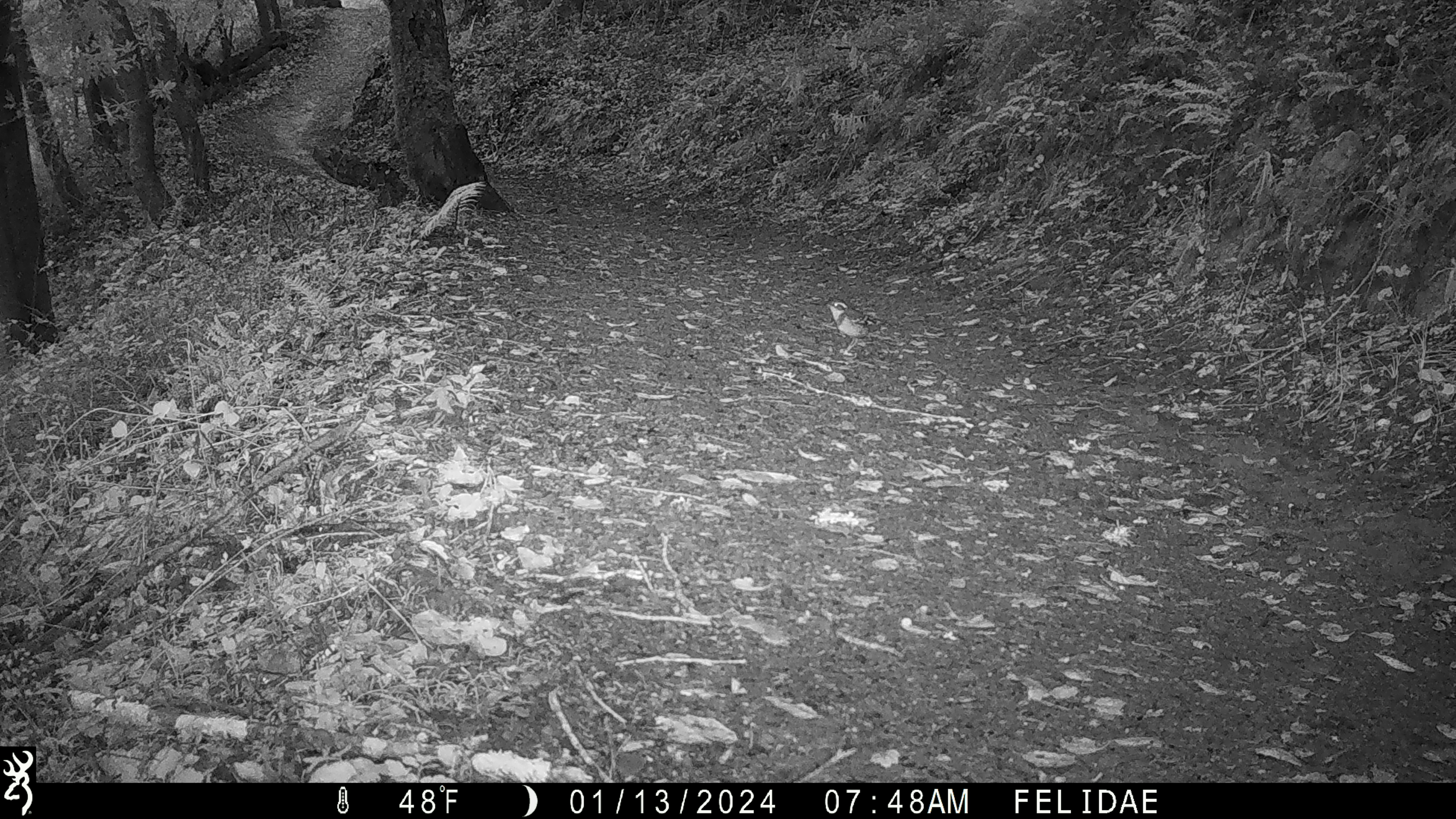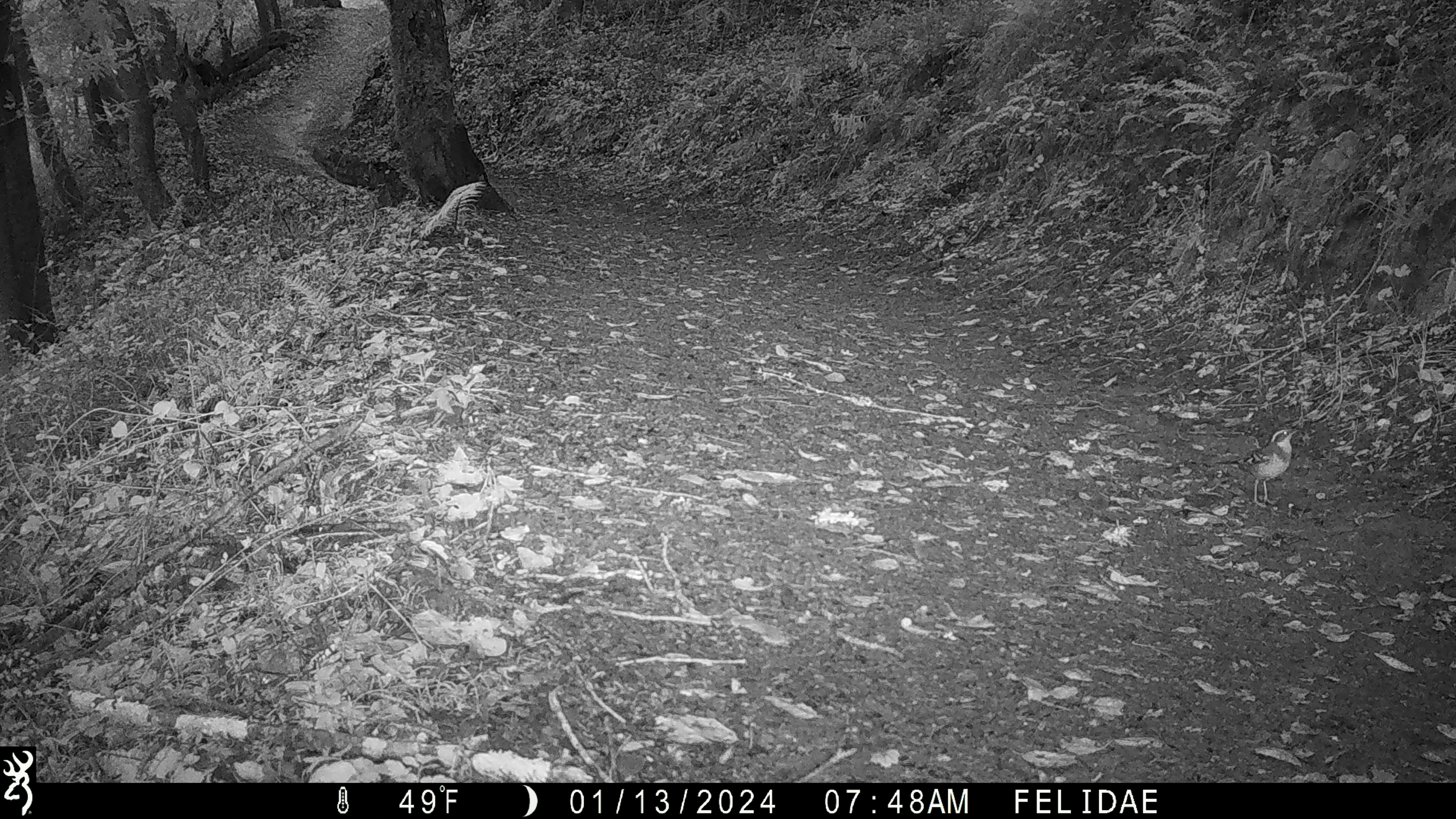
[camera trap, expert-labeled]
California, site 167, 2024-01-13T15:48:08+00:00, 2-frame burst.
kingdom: Animalia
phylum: Chordata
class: Aves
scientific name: Aves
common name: bird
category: unknown bird